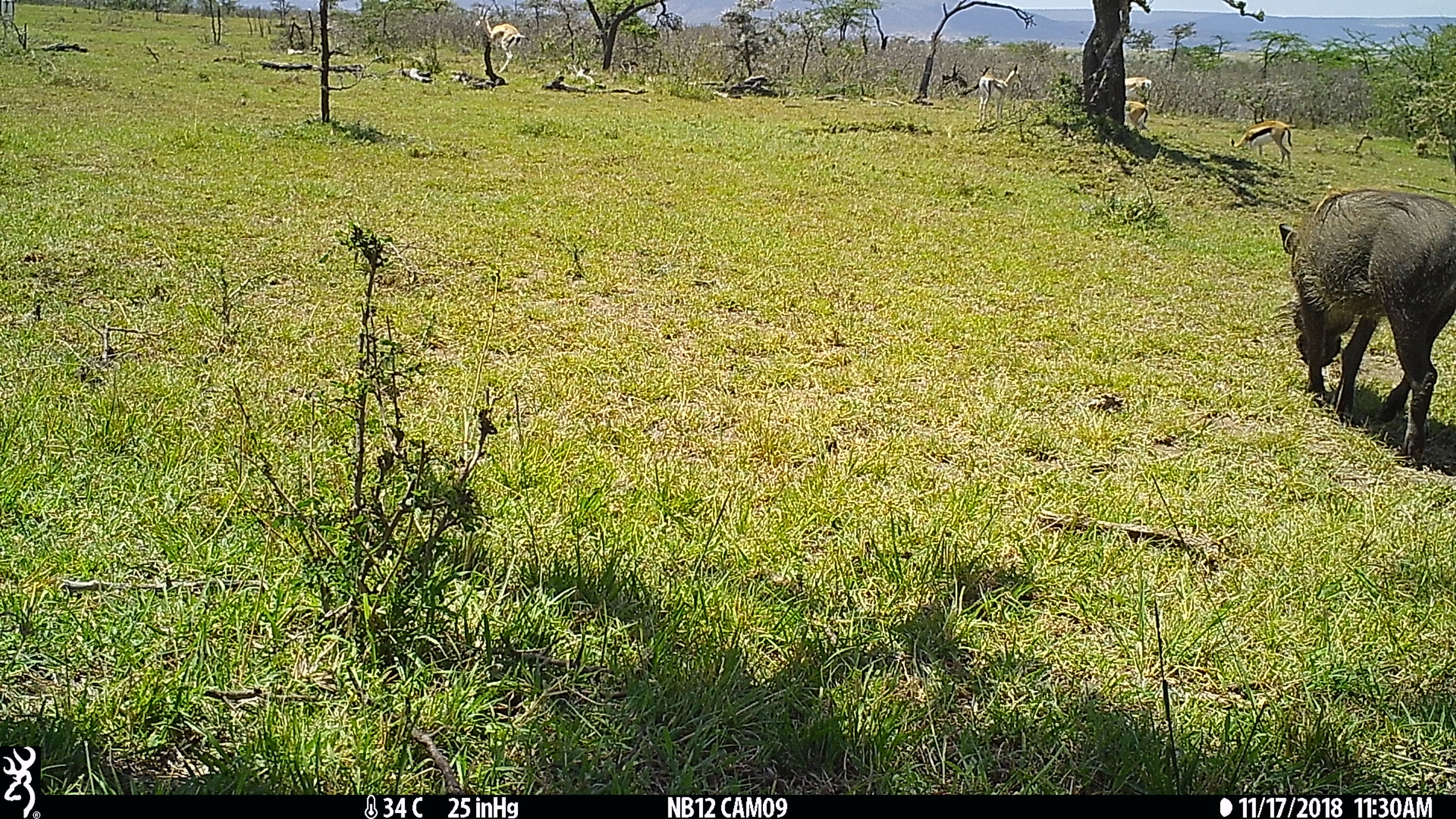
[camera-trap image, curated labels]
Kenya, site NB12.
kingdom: Animalia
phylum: Chordata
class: Mammalia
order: Artiodactyla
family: Bovidae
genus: Eudorcas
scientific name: Eudorcas thomsonii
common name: thomon's gazelle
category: gazelle thomsons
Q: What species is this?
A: Gazelle thomsons (thomon's gazelle) (Eudorcas thomsonii).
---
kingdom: Animalia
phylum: Chordata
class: Mammalia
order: Artiodactyla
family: Bovidae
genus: Nanger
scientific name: Nanger granti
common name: grant's gazelle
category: gazelle grants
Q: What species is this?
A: Gazelle grants (grant's gazelle) (Nanger granti).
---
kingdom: Animalia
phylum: Chordata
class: Mammalia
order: Artiodactyla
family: Suidae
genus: Phacochoerus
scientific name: Phacochoerus africanus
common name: common warthog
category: warthog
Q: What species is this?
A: Warthog (common warthog) (Phacochoerus africanus).